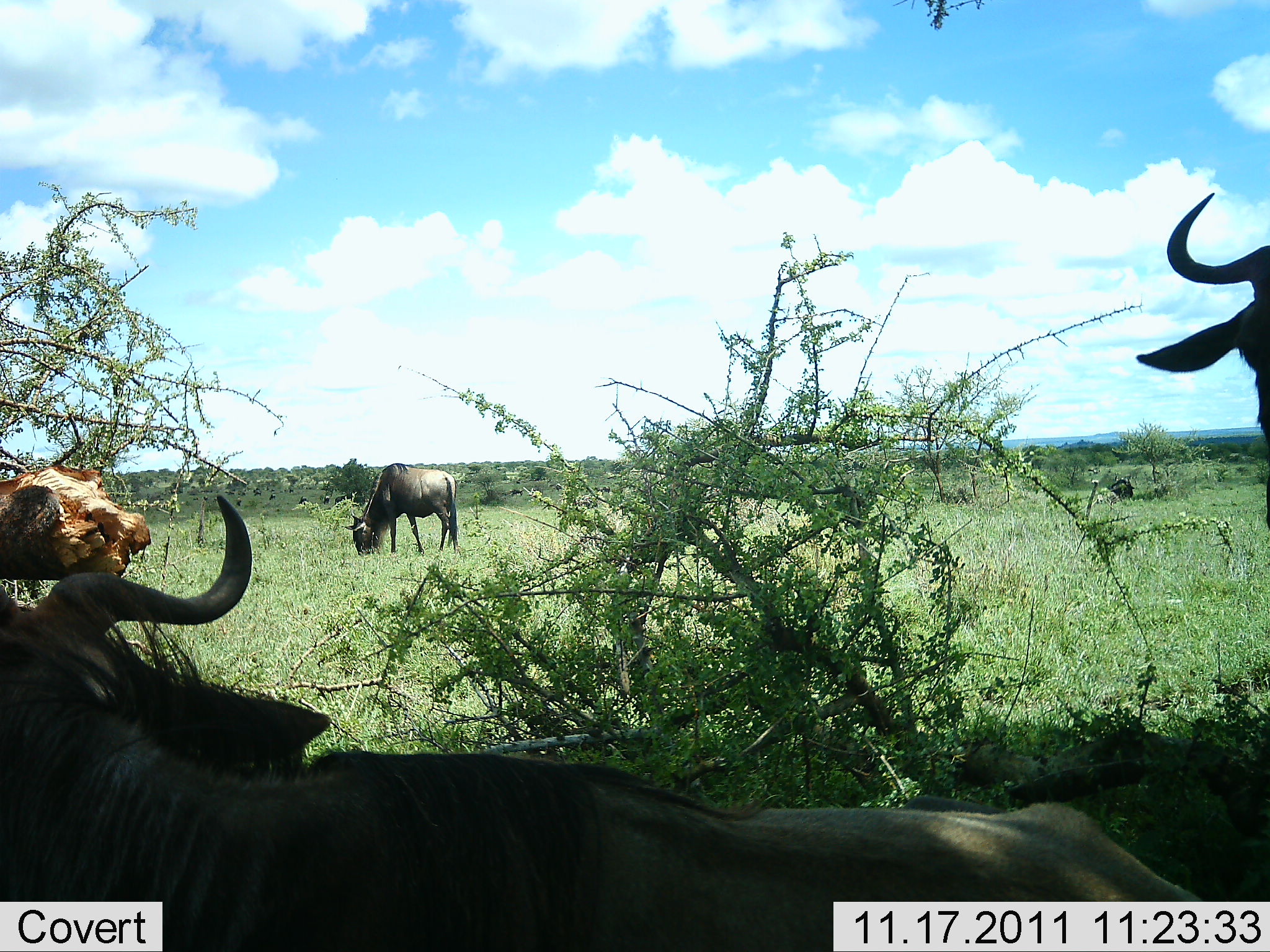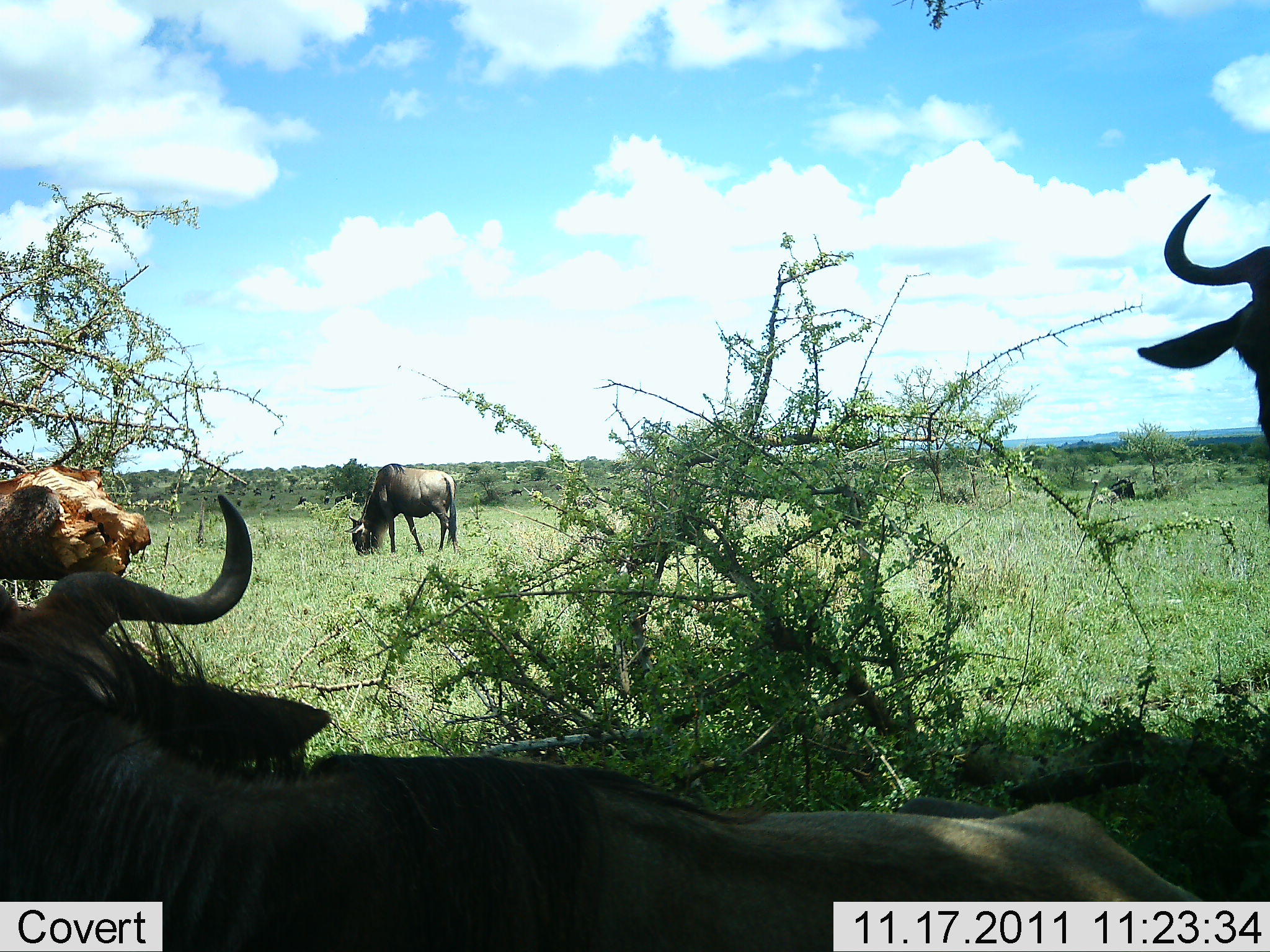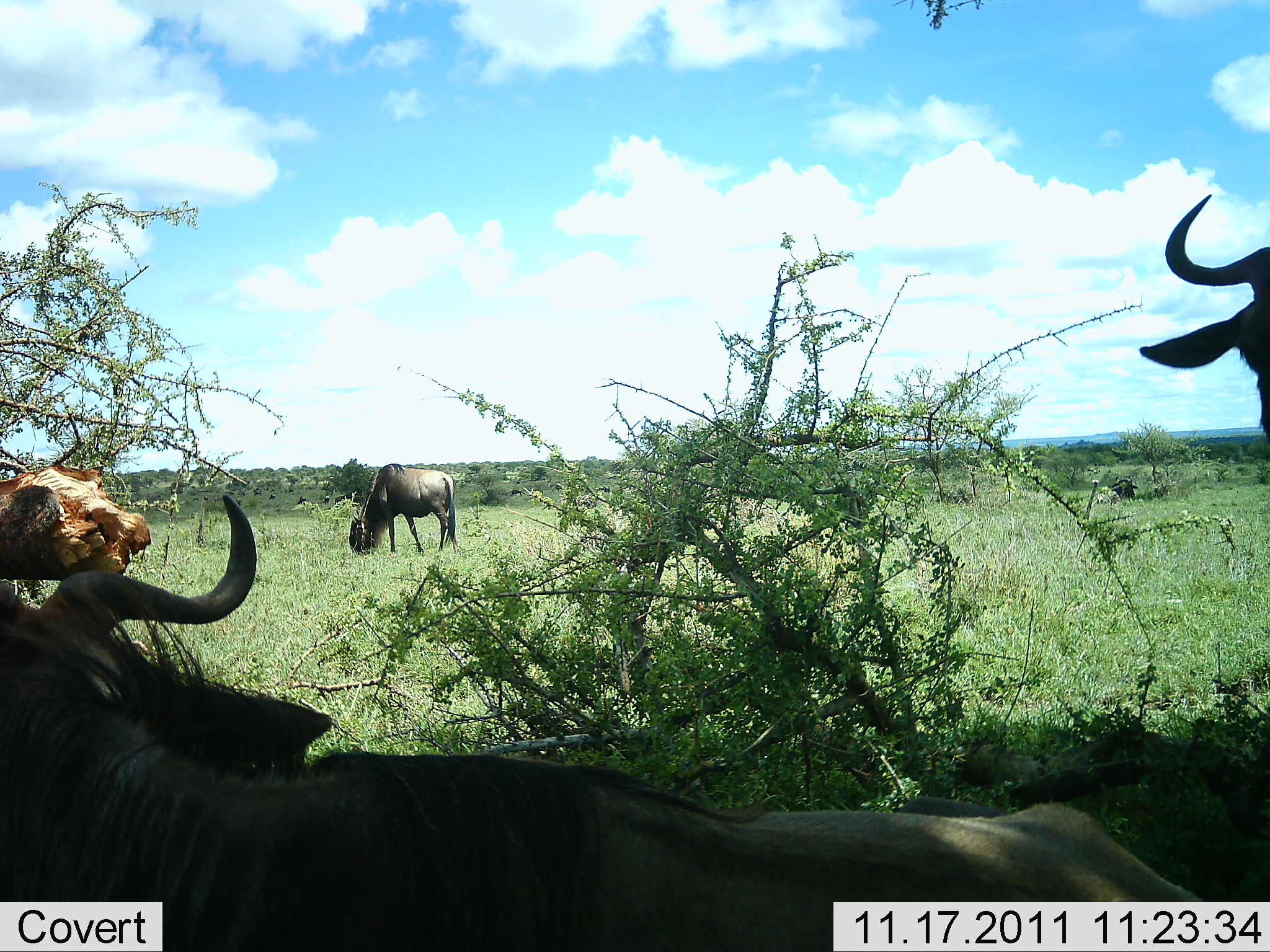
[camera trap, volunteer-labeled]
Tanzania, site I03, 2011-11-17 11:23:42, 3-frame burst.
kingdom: Animalia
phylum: Chordata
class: Mammalia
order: Artiodactyla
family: Bovidae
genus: Connochaetes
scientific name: Connochaetes taurinus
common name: blue wildebeest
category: wildebeest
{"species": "wildebeest (blue wildebeest) (Connochaetes taurinus)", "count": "3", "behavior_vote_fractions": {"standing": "83%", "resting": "33%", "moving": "8%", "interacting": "0%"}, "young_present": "0%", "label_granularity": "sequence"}